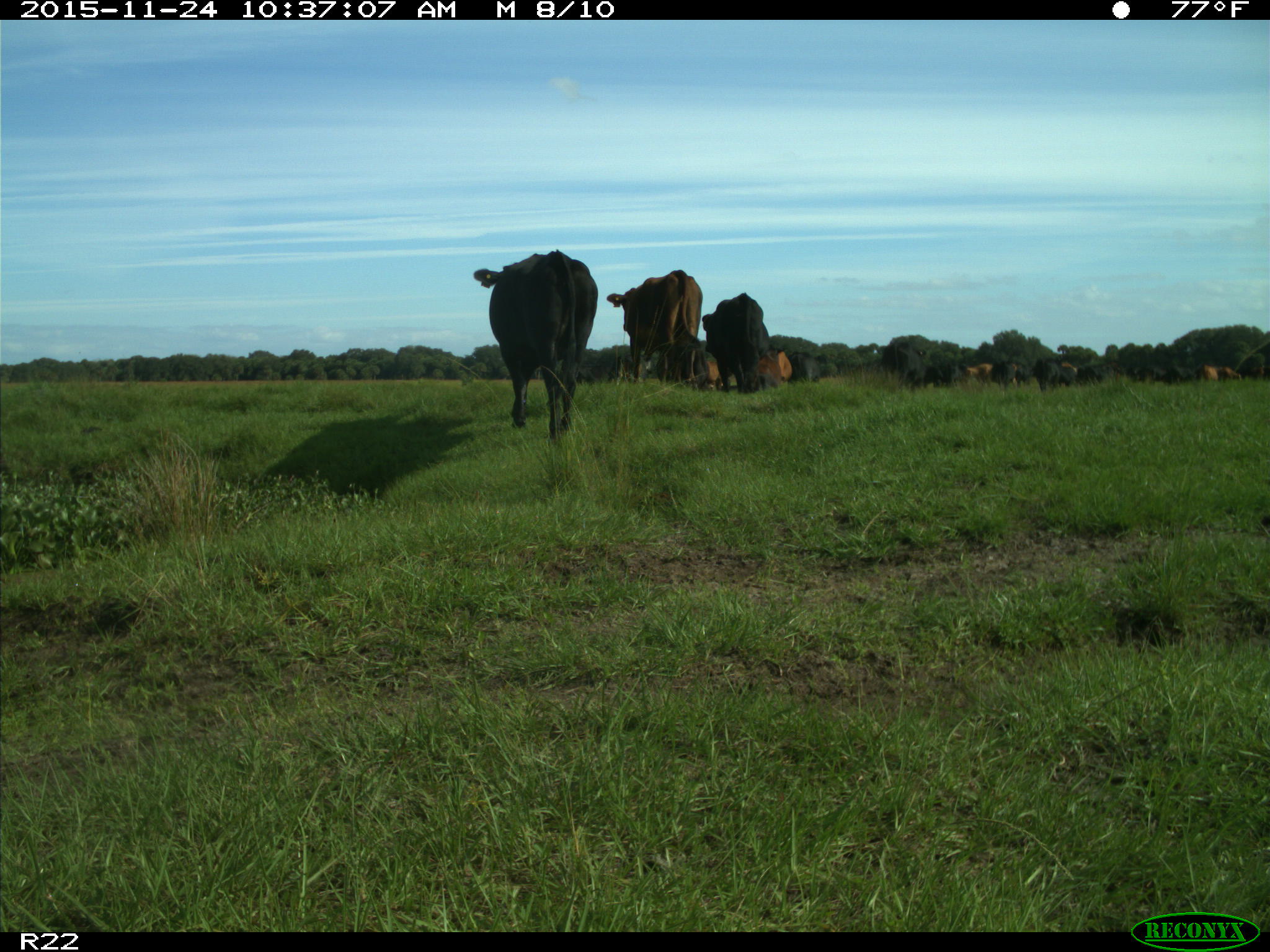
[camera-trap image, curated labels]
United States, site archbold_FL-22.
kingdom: Animalia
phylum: Chordata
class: Mammalia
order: Artiodactyla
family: Bovidae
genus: Bos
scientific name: Bos taurus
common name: domestic cow